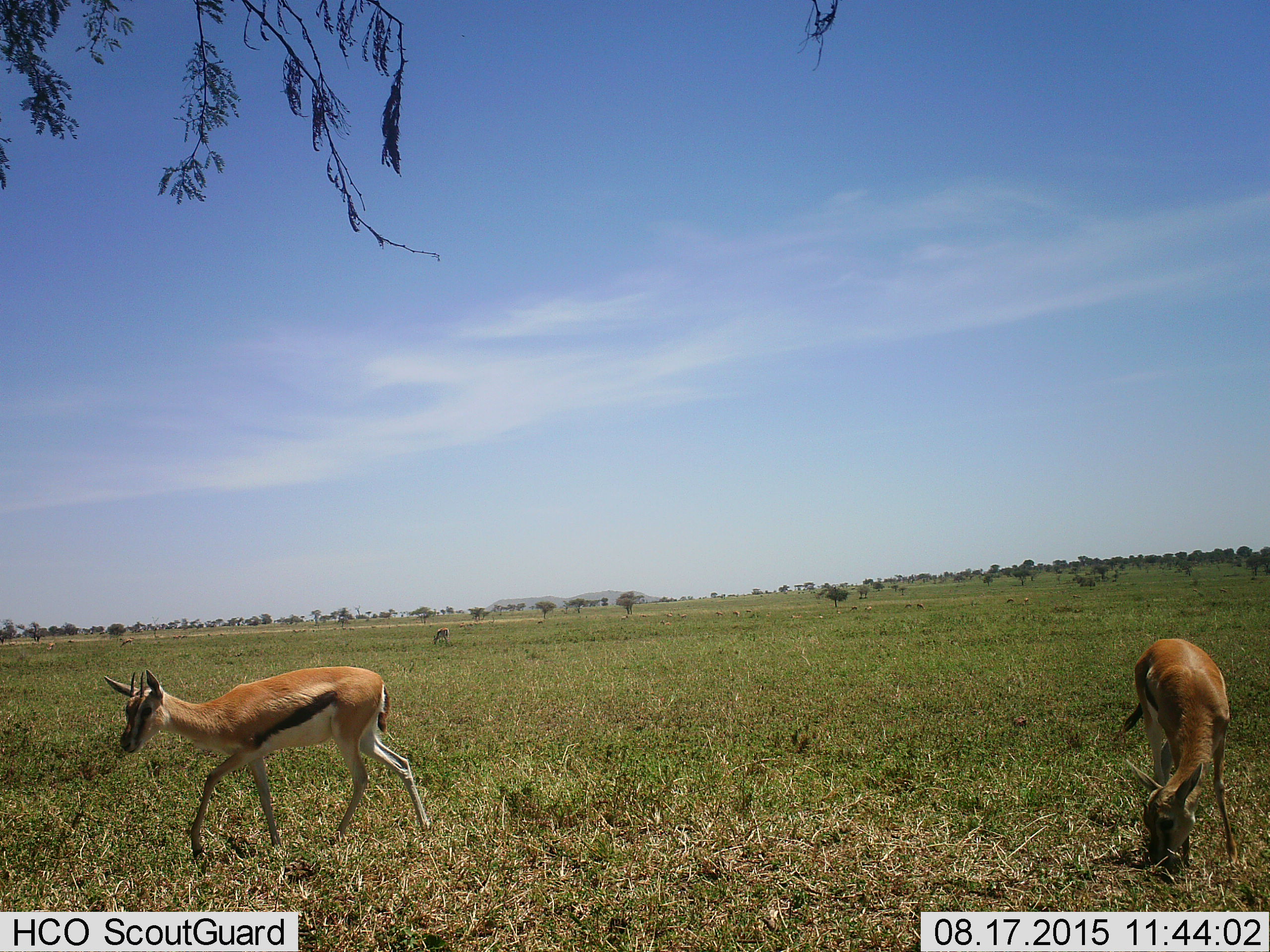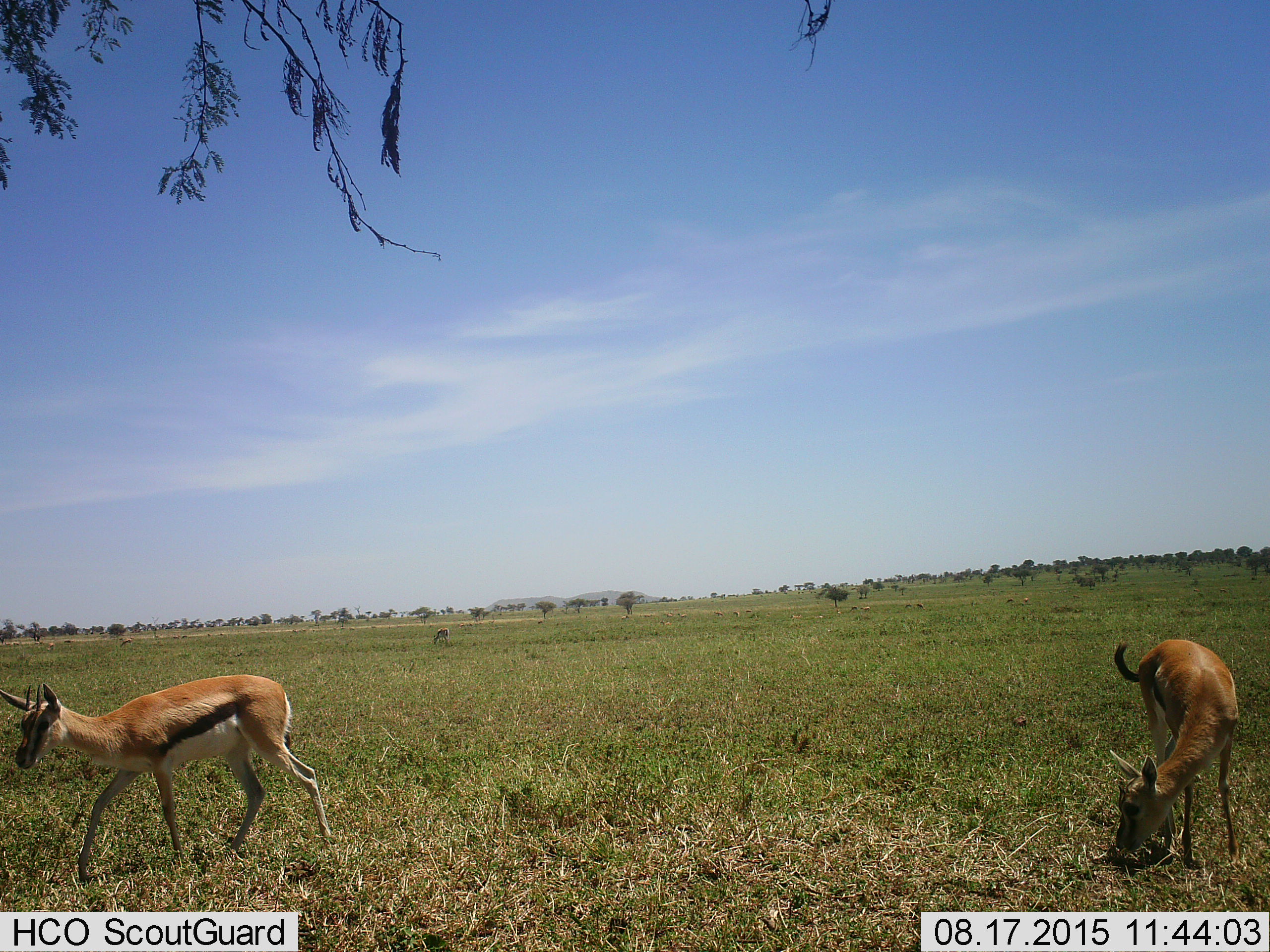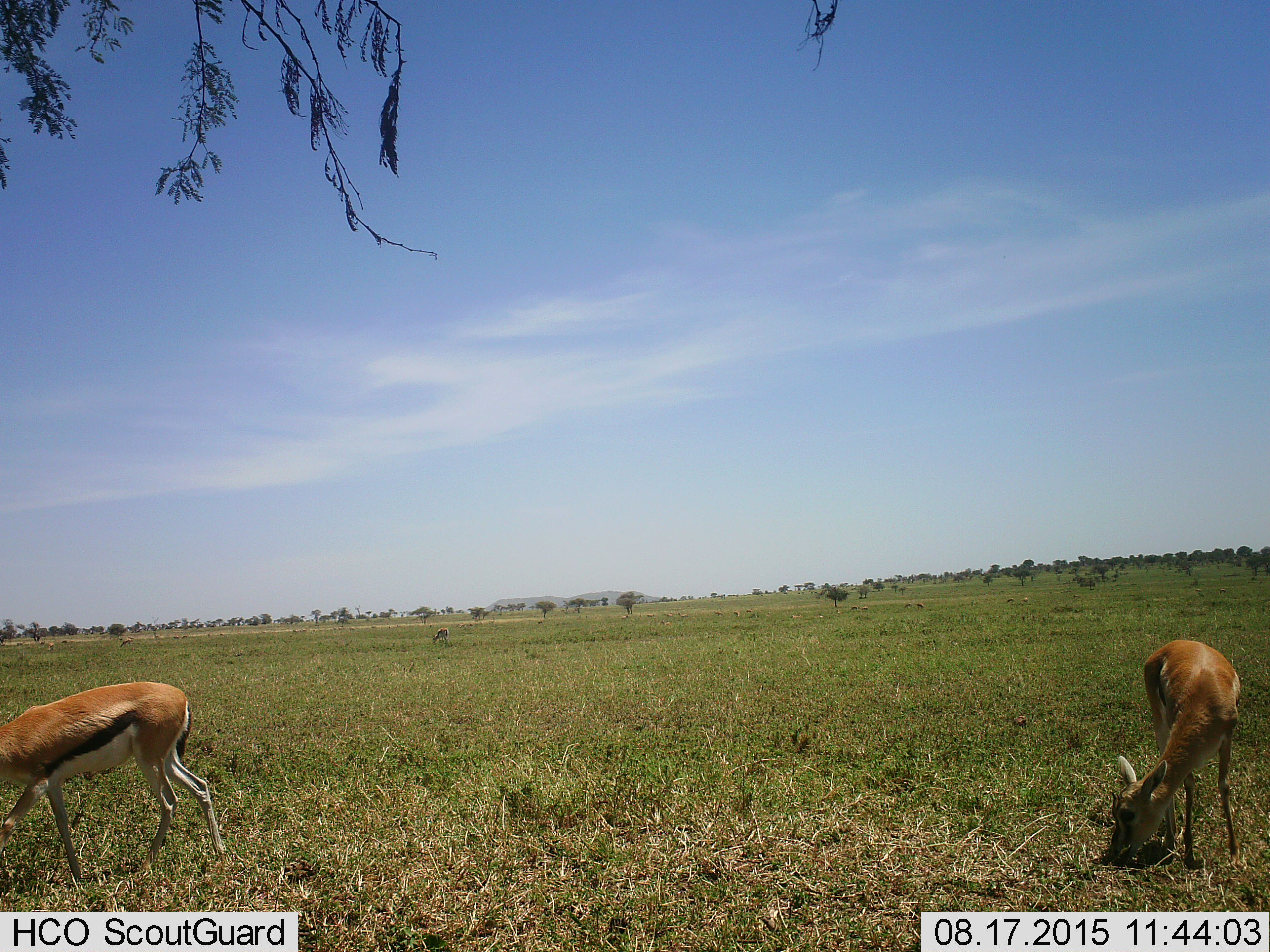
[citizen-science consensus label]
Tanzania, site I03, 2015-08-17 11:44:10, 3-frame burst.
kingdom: Animalia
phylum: Chordata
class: Mammalia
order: Artiodactyla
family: Bovidae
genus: Eudorcas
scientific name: Eudorcas thomsonii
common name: thomson's gazelle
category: gazellethomsons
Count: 2.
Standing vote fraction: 33%.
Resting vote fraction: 0%.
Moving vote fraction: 78%.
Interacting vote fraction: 0%.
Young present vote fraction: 11%.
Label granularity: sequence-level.